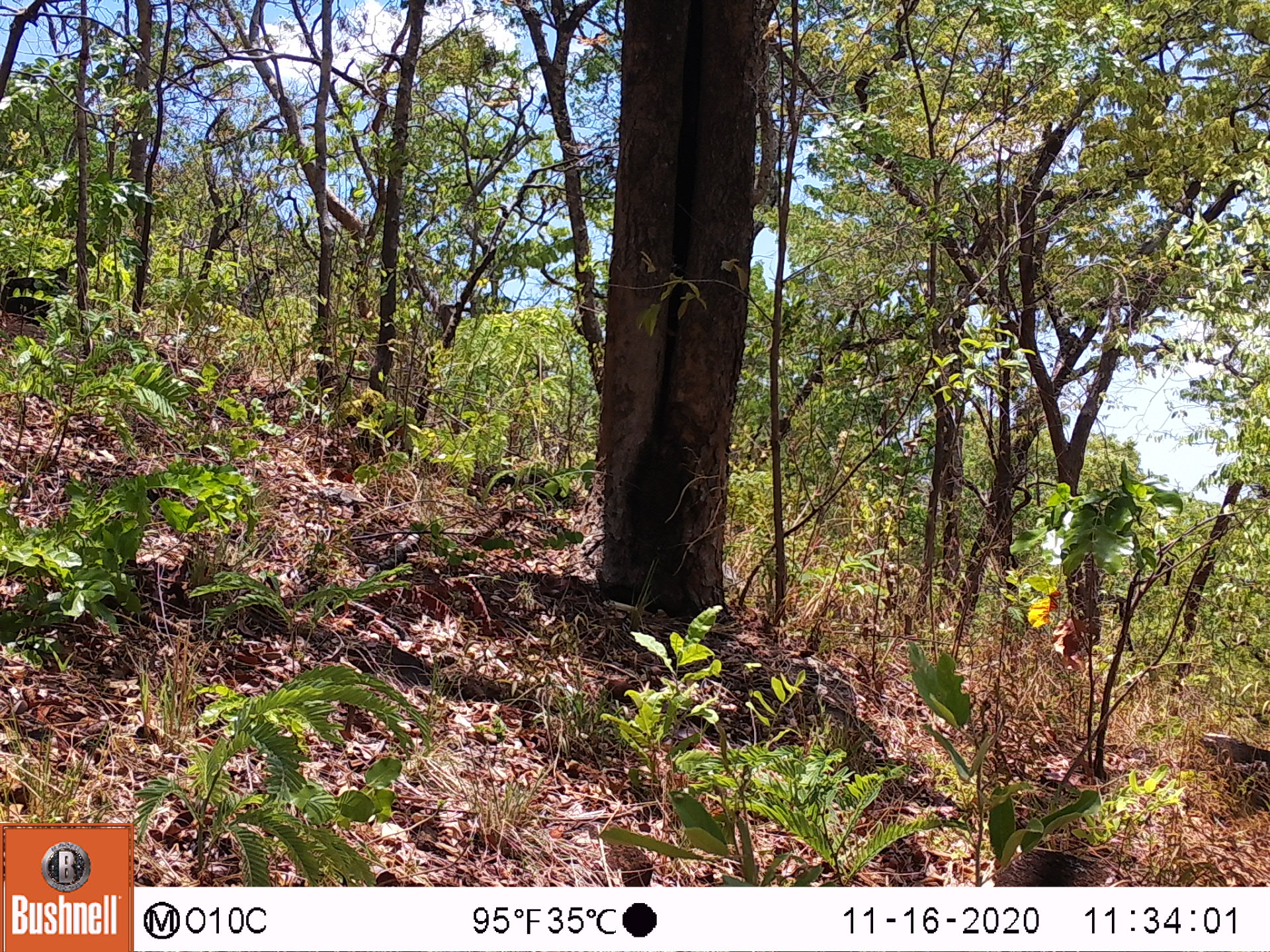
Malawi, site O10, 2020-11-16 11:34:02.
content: no animal present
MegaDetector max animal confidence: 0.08